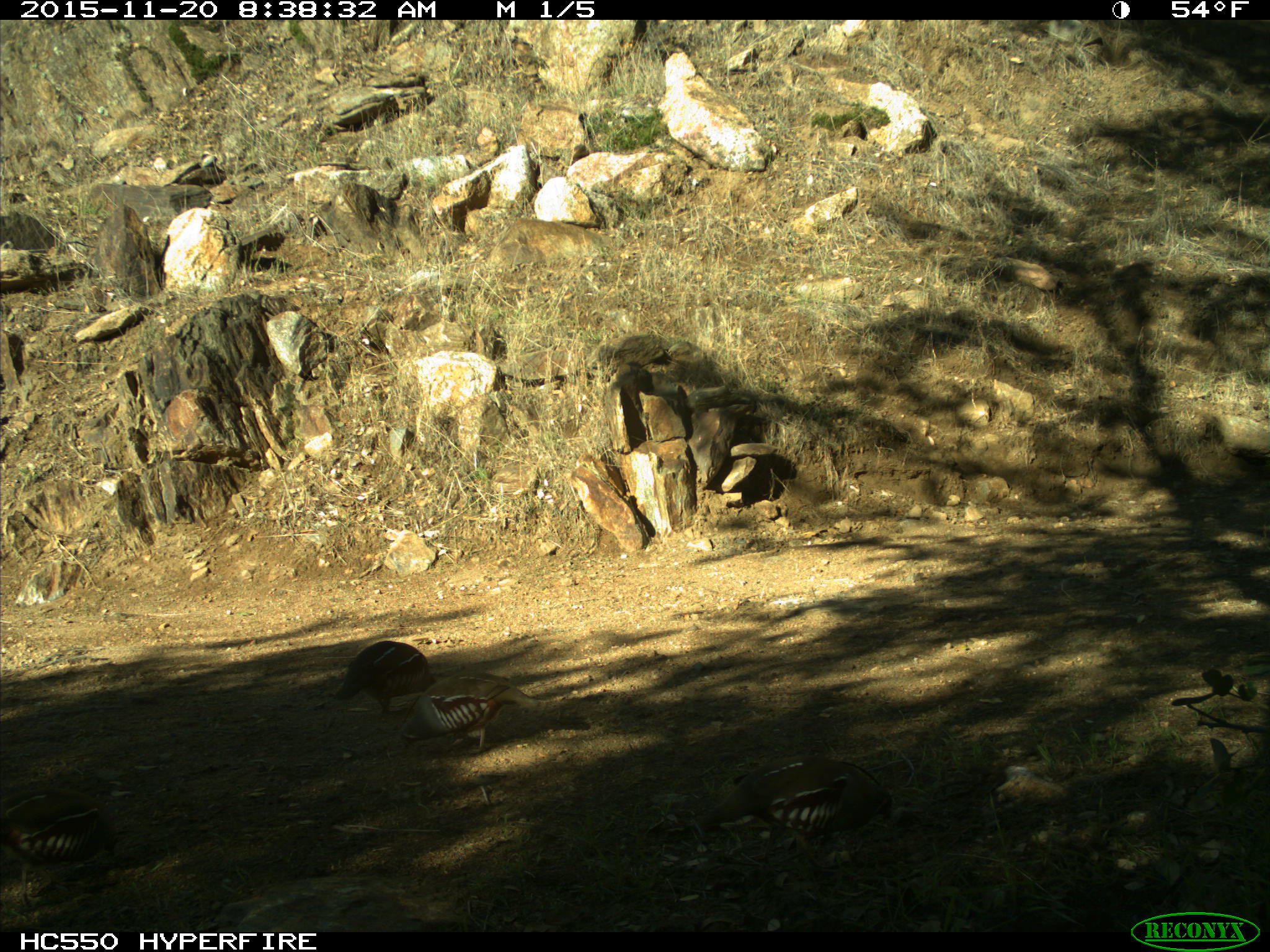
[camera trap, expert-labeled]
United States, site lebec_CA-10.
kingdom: Animalia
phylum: Chordata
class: Aves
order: Galliformes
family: Odontophoridae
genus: Callipepla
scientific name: Callipepla californica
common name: california quail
Callipepla californica (california quail).